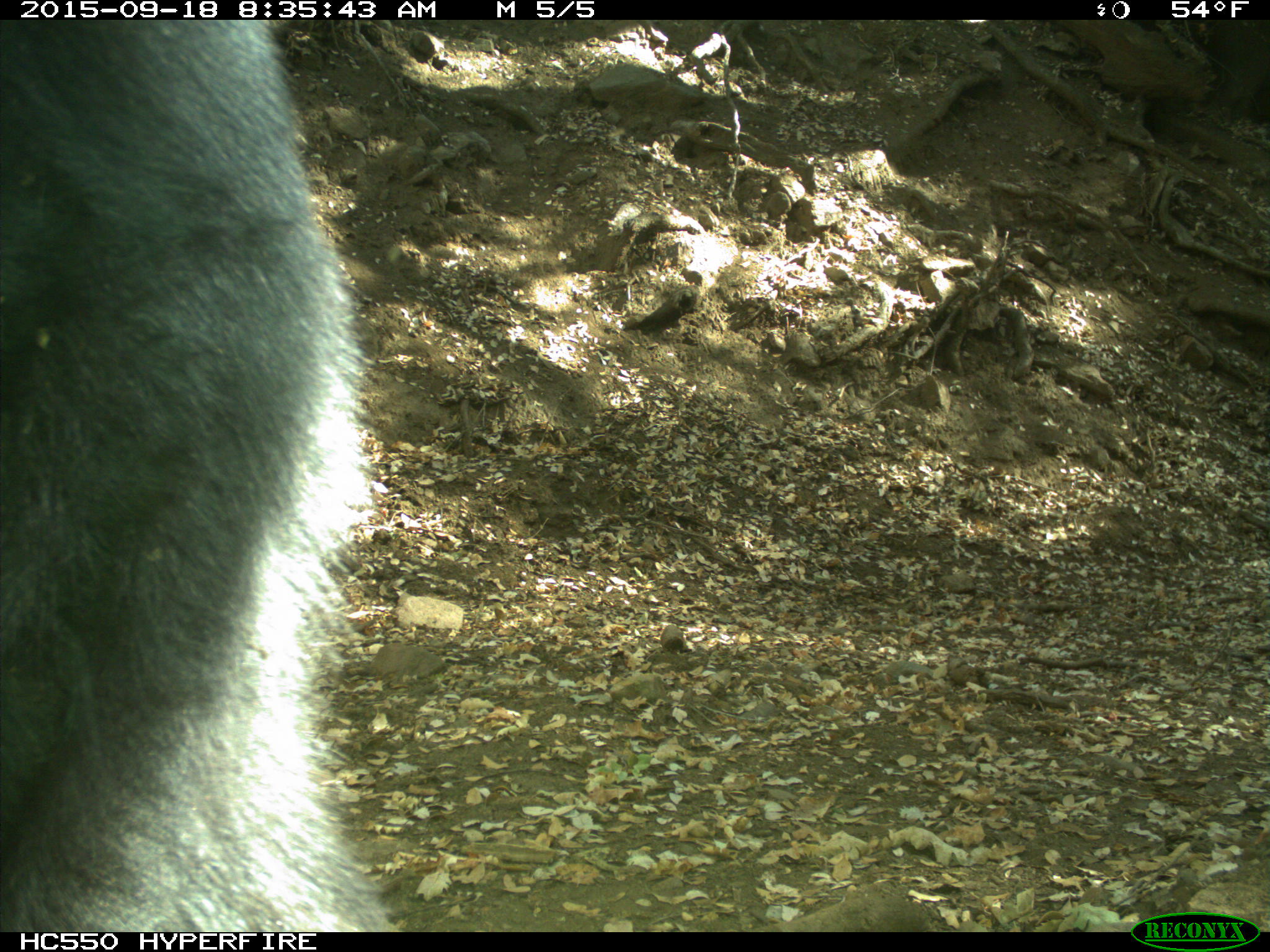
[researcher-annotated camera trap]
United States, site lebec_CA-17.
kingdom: Animalia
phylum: Chordata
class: Mammalia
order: Carnivora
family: Ursidae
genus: Ursus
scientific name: Ursus americanus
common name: american black bear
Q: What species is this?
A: Ursus americanus (american black bear).